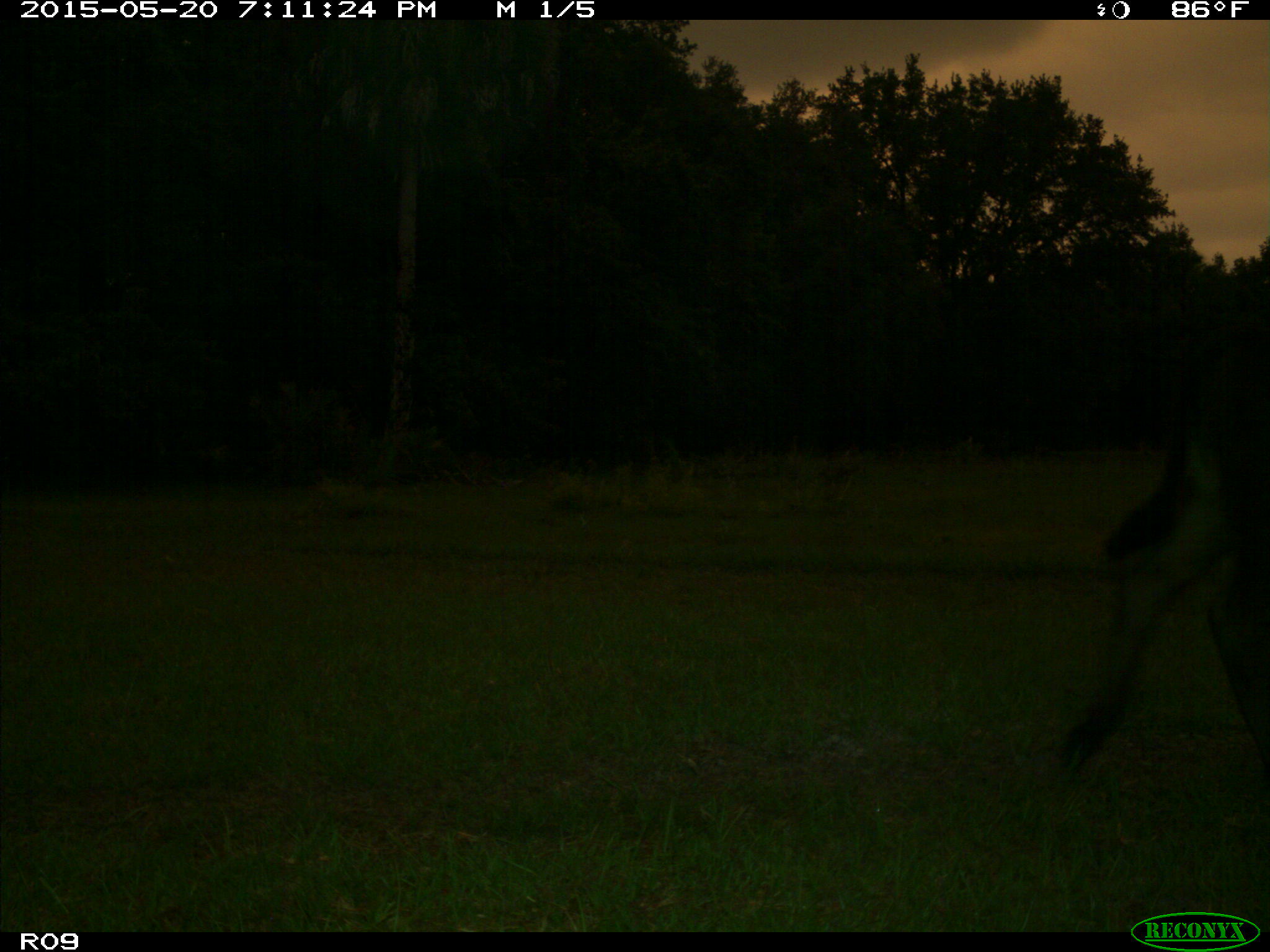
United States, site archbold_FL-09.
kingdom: Animalia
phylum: Chordata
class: Mammalia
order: Artiodactyla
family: Bovidae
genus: Bos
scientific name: Bos taurus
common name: domestic cow